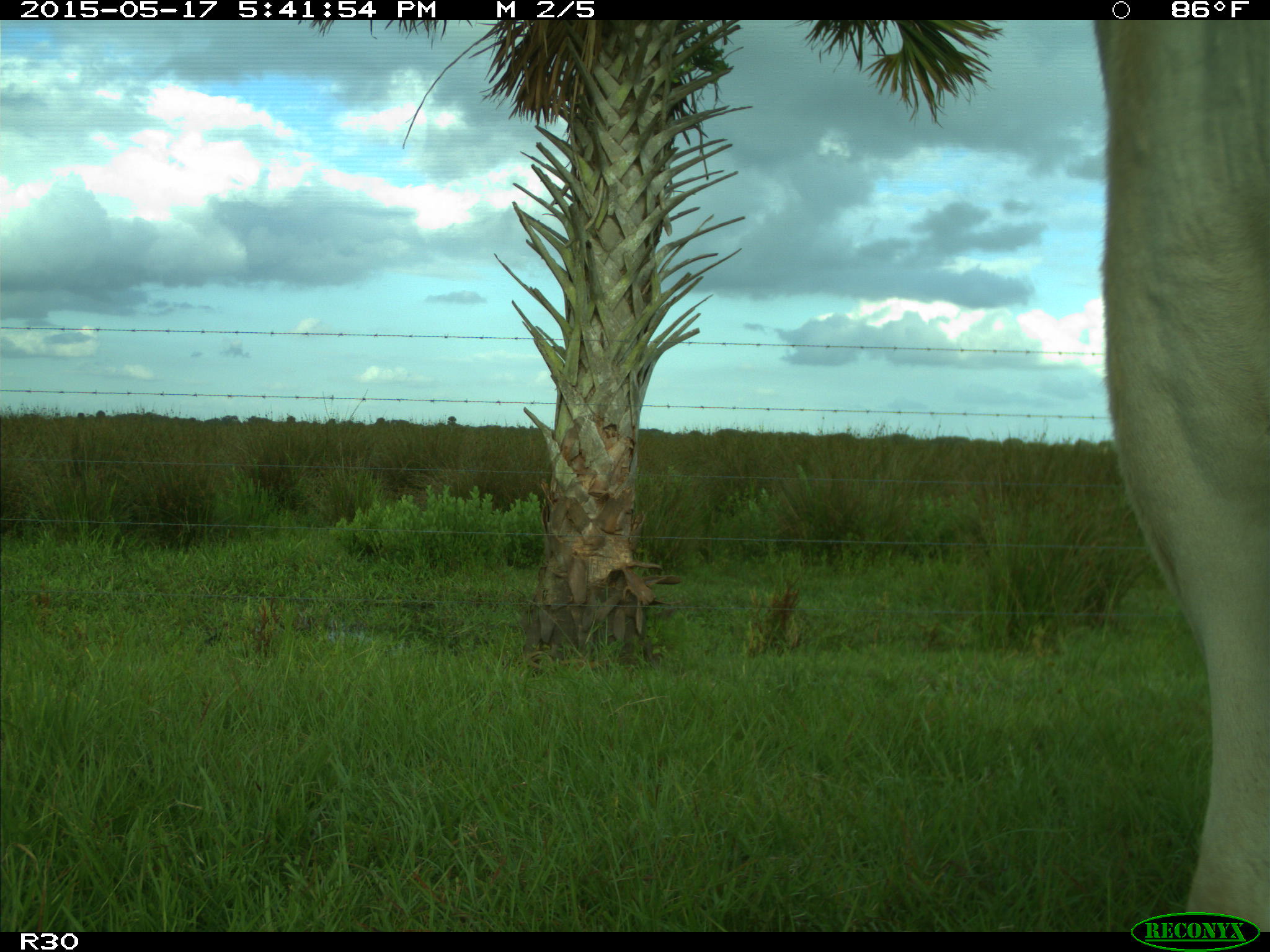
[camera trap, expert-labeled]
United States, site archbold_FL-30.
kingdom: Animalia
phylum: Chordata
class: Mammalia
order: Artiodactyla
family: Bovidae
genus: Bos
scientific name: Bos taurus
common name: domestic cow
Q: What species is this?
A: Bos taurus (domestic cow).